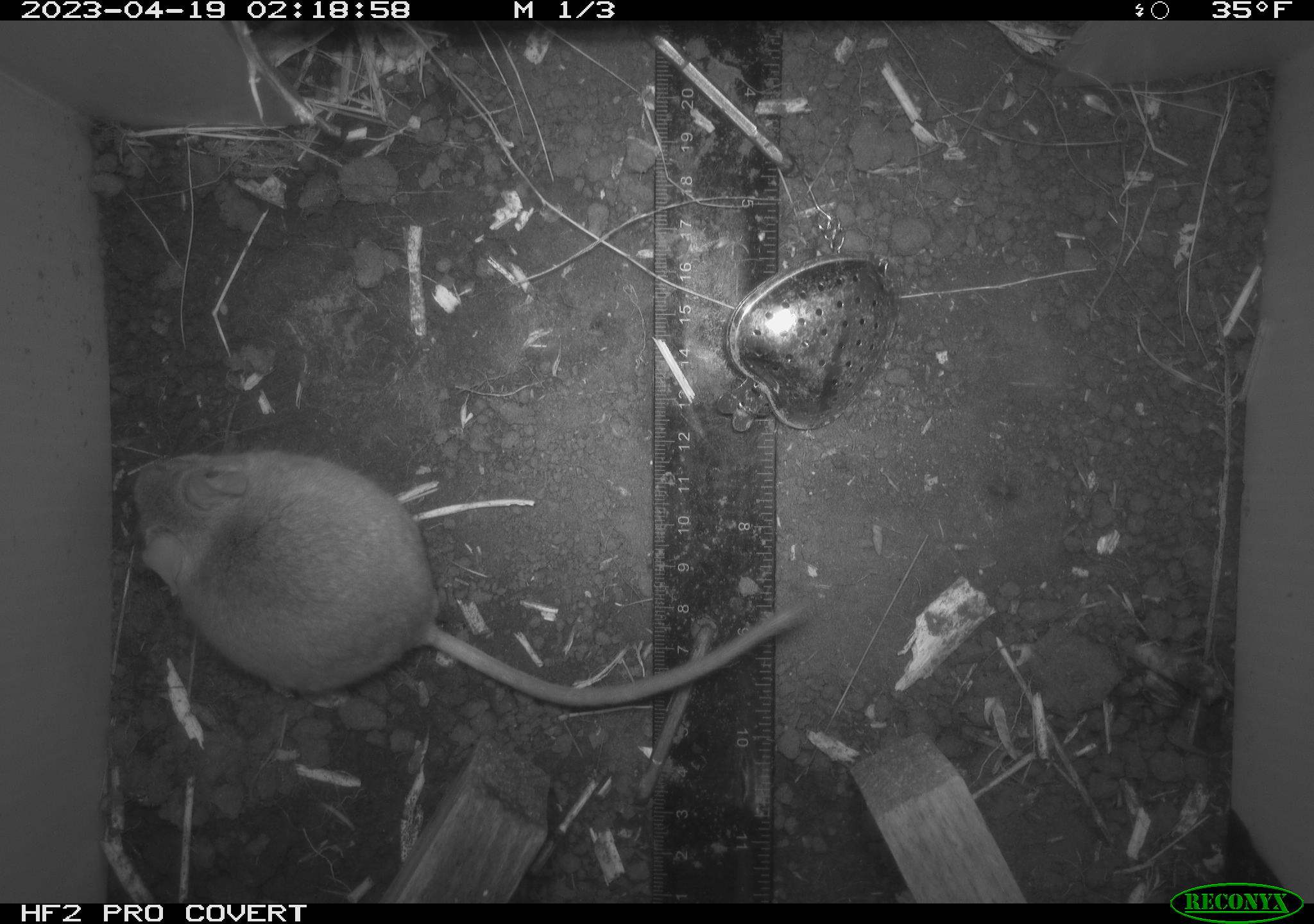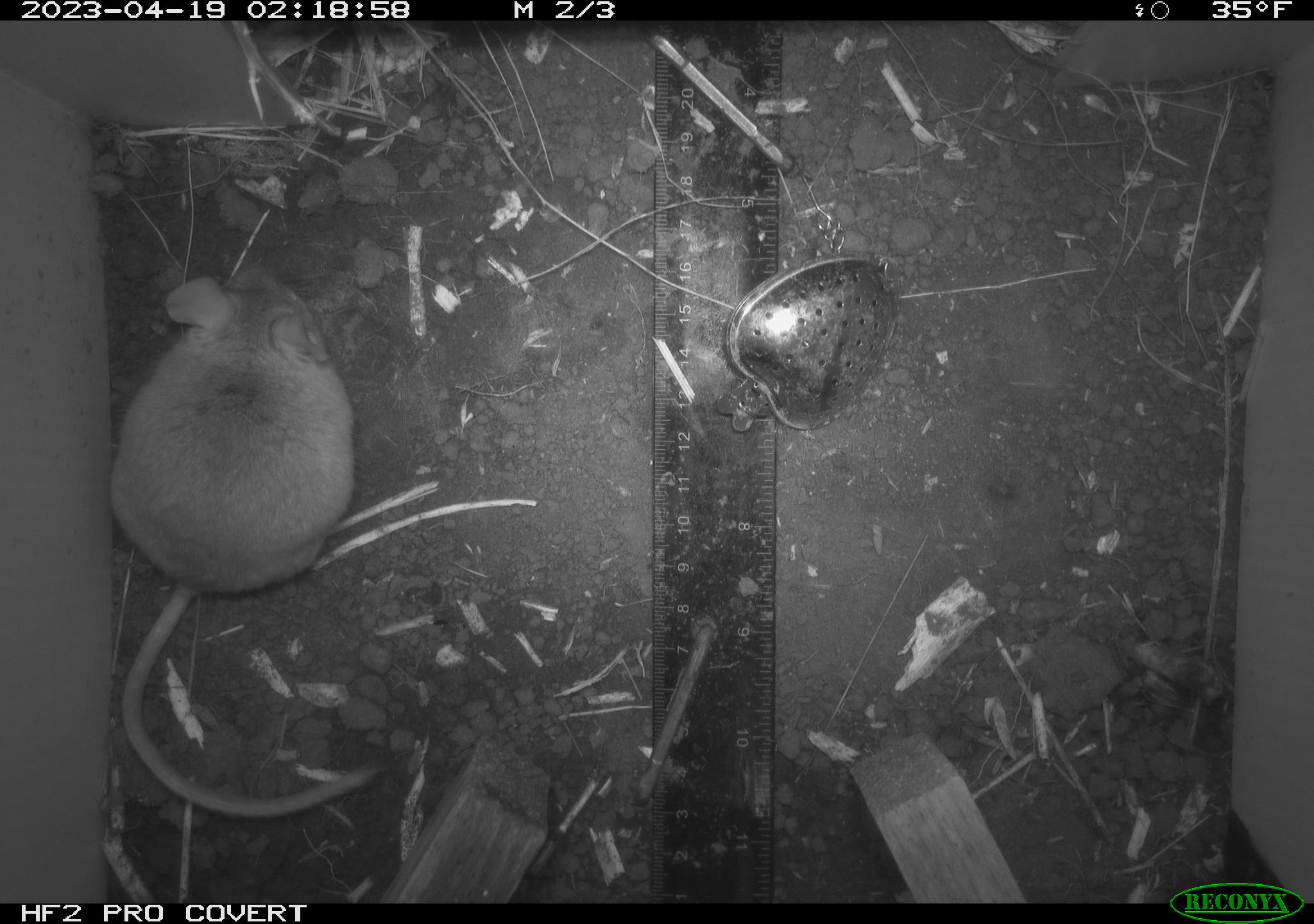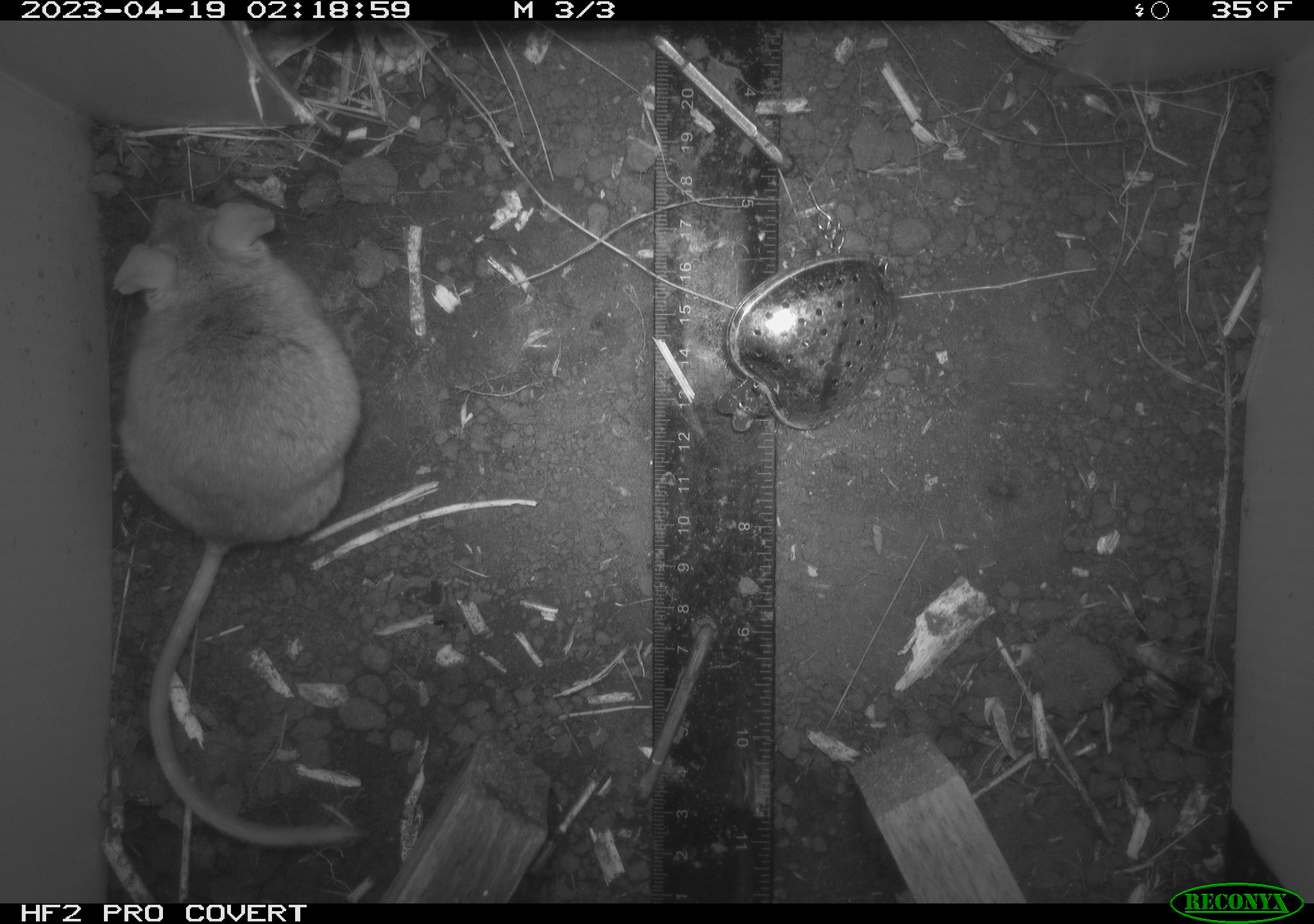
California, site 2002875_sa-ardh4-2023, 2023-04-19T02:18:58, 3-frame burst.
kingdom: Animalia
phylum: Chordata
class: Mammalia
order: Rodentia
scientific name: Rodentia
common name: mouse species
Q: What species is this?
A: Mouse species (Rodentia).